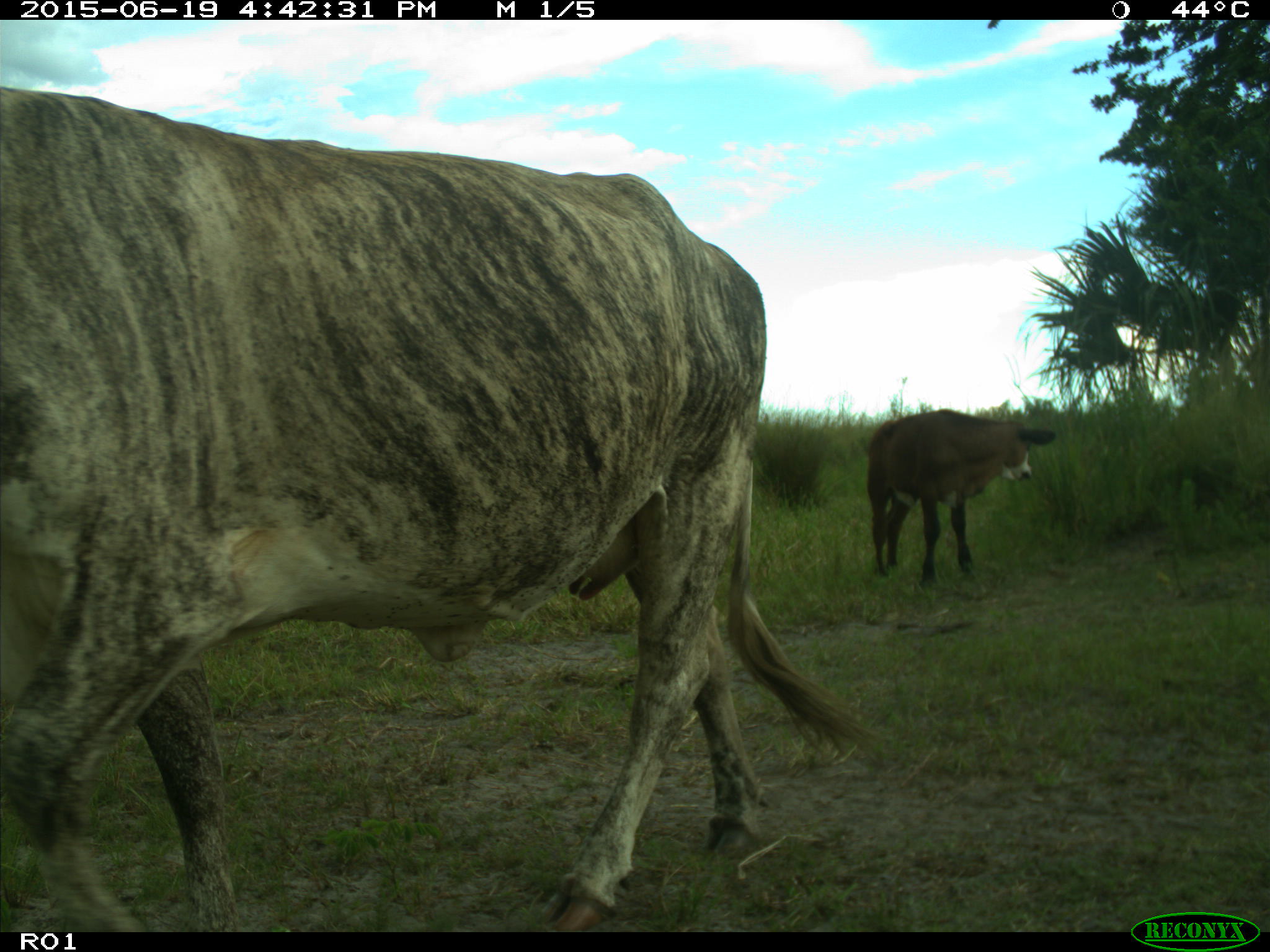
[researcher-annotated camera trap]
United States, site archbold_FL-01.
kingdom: Animalia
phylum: Chordata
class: Mammalia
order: Artiodactyla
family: Bovidae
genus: Bos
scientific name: Bos taurus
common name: domestic cow